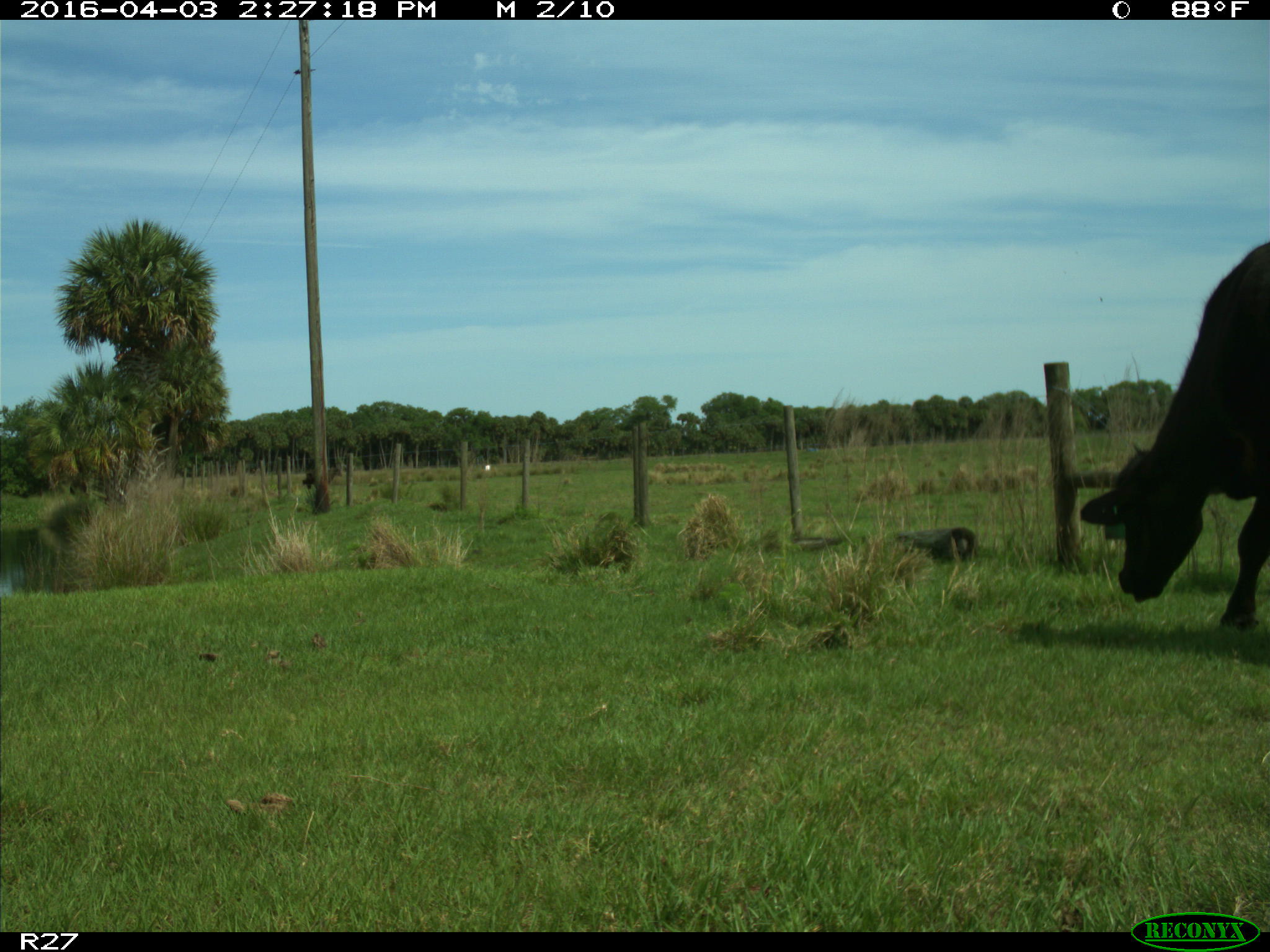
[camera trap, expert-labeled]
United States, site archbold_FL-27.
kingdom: Animalia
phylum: Chordata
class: Mammalia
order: Artiodactyla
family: Bovidae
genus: Bos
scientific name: Bos taurus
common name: domestic cow